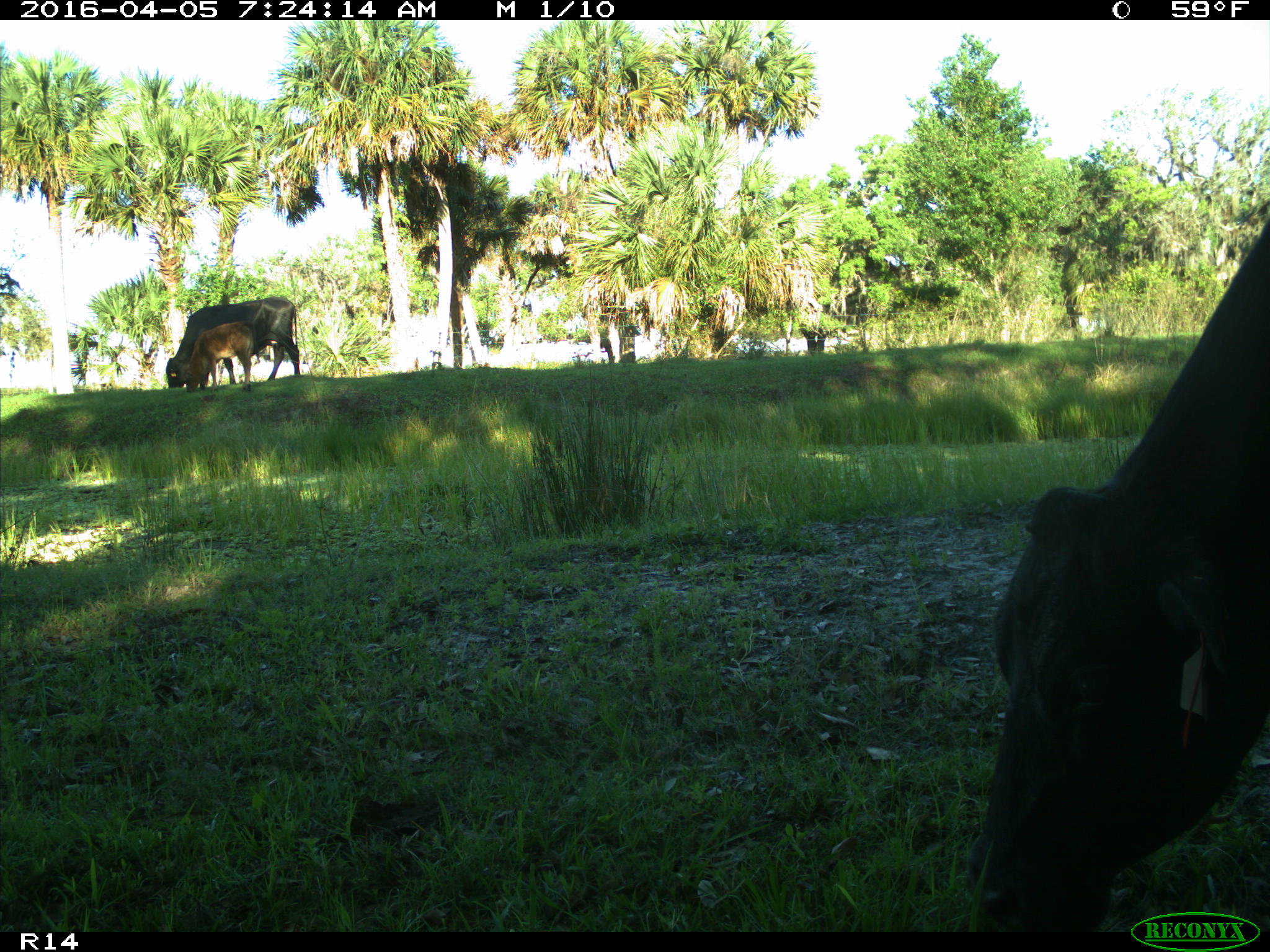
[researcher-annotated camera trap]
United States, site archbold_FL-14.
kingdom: Animalia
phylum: Chordata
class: Mammalia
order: Artiodactyla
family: Bovidae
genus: Bos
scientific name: Bos taurus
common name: domestic cow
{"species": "Bos taurus (domestic cow)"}